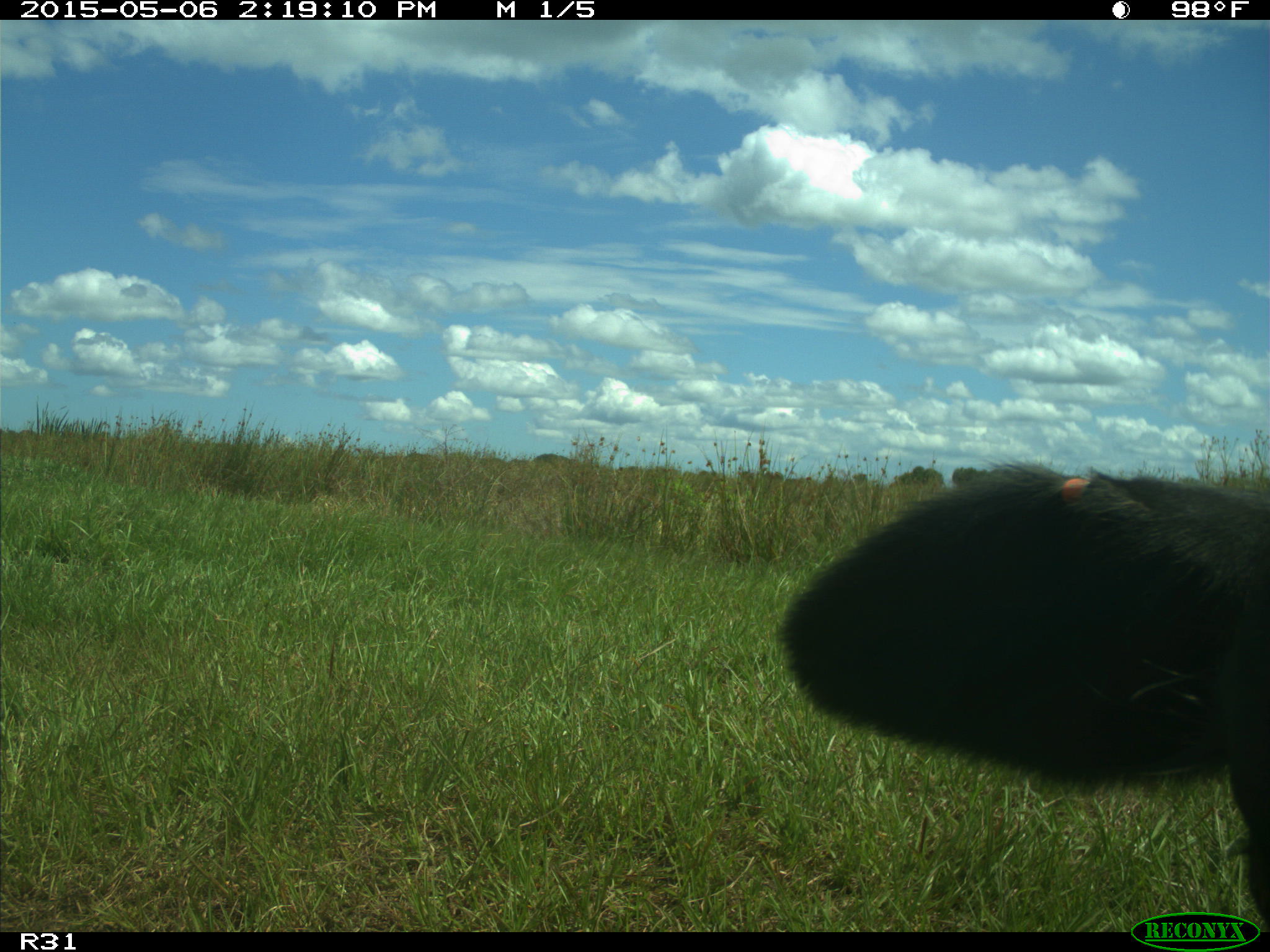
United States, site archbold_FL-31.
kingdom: Animalia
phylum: Chordata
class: Mammalia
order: Artiodactyla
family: Bovidae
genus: Bos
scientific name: Bos taurus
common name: domestic cow